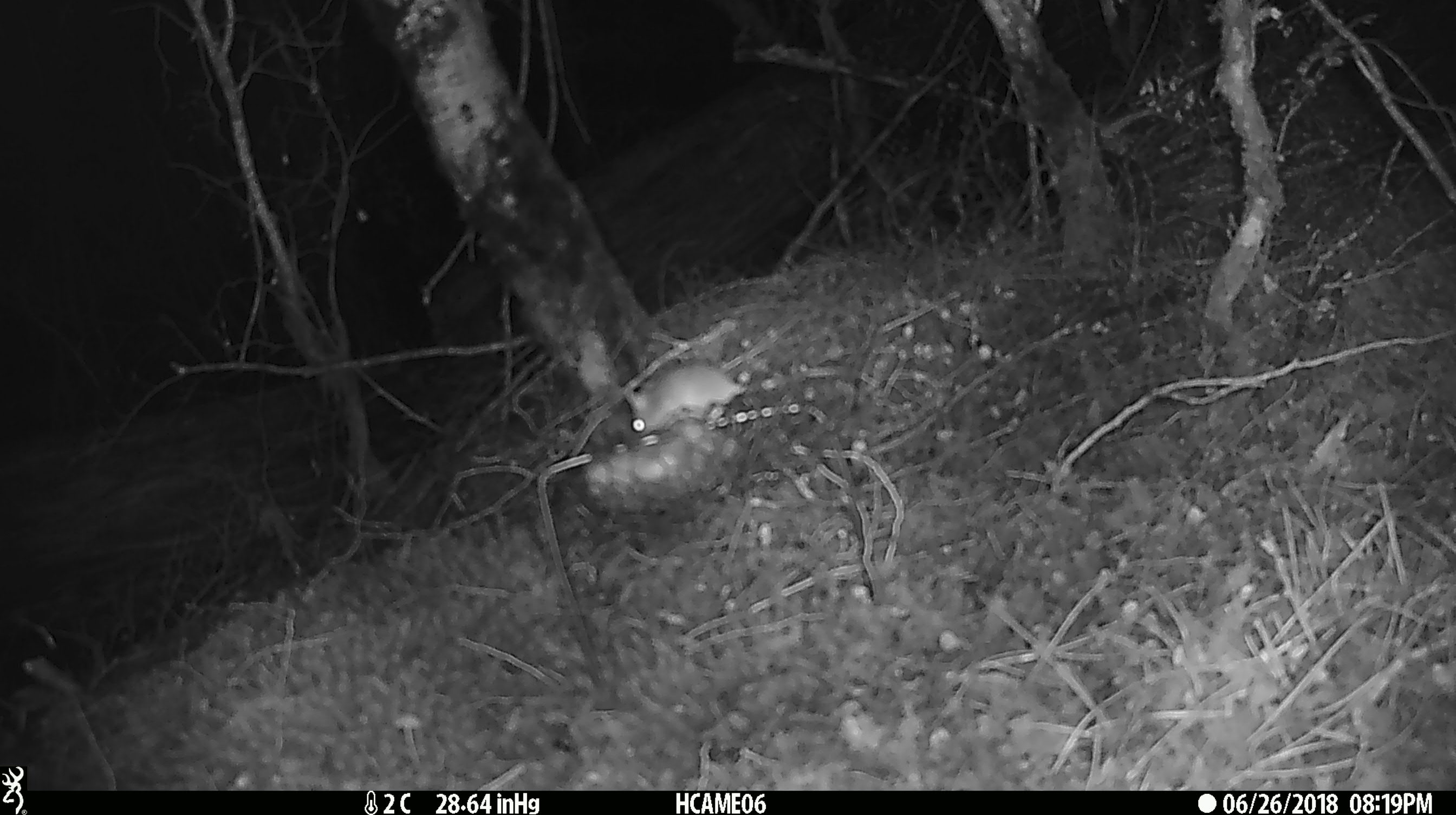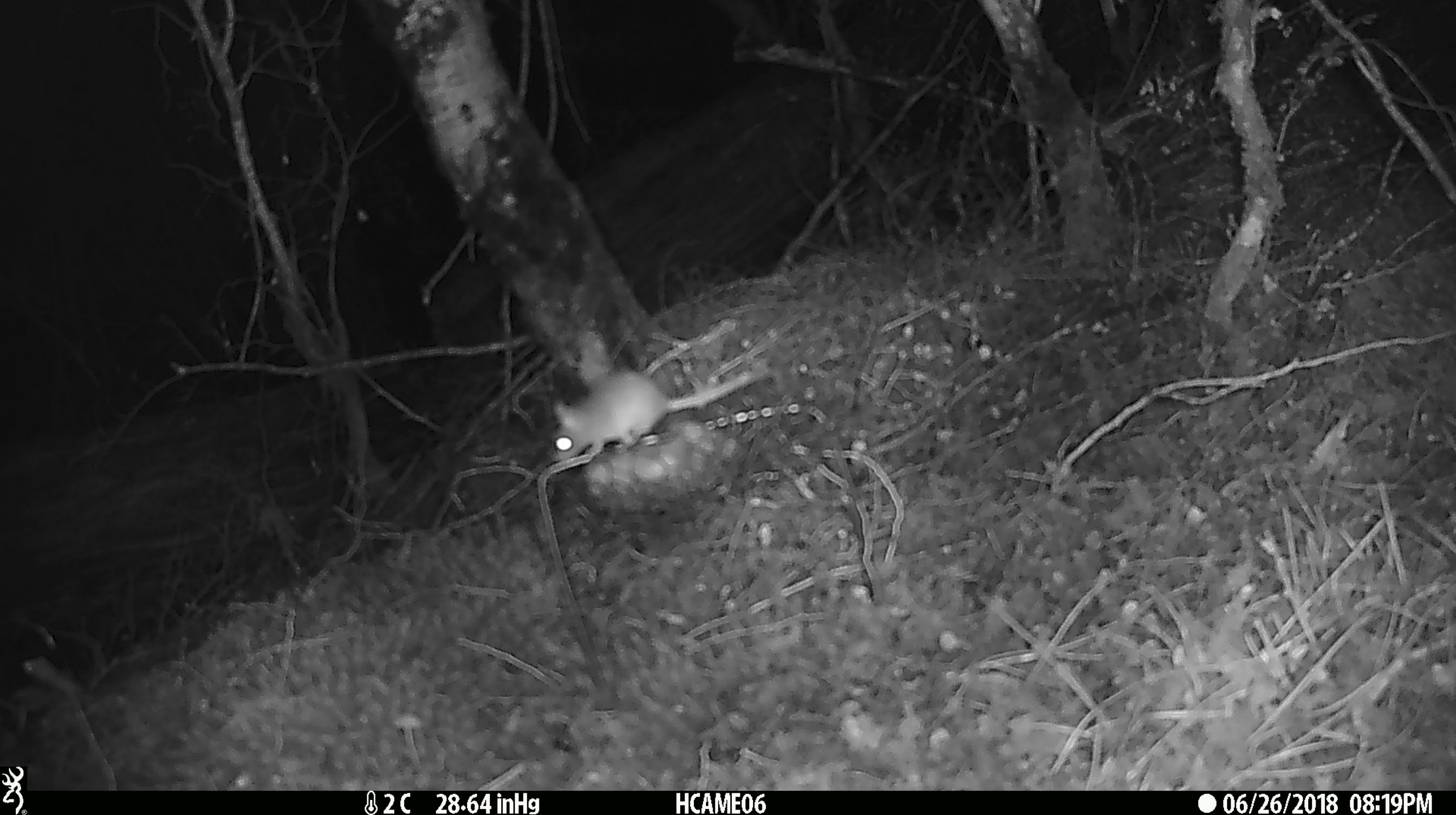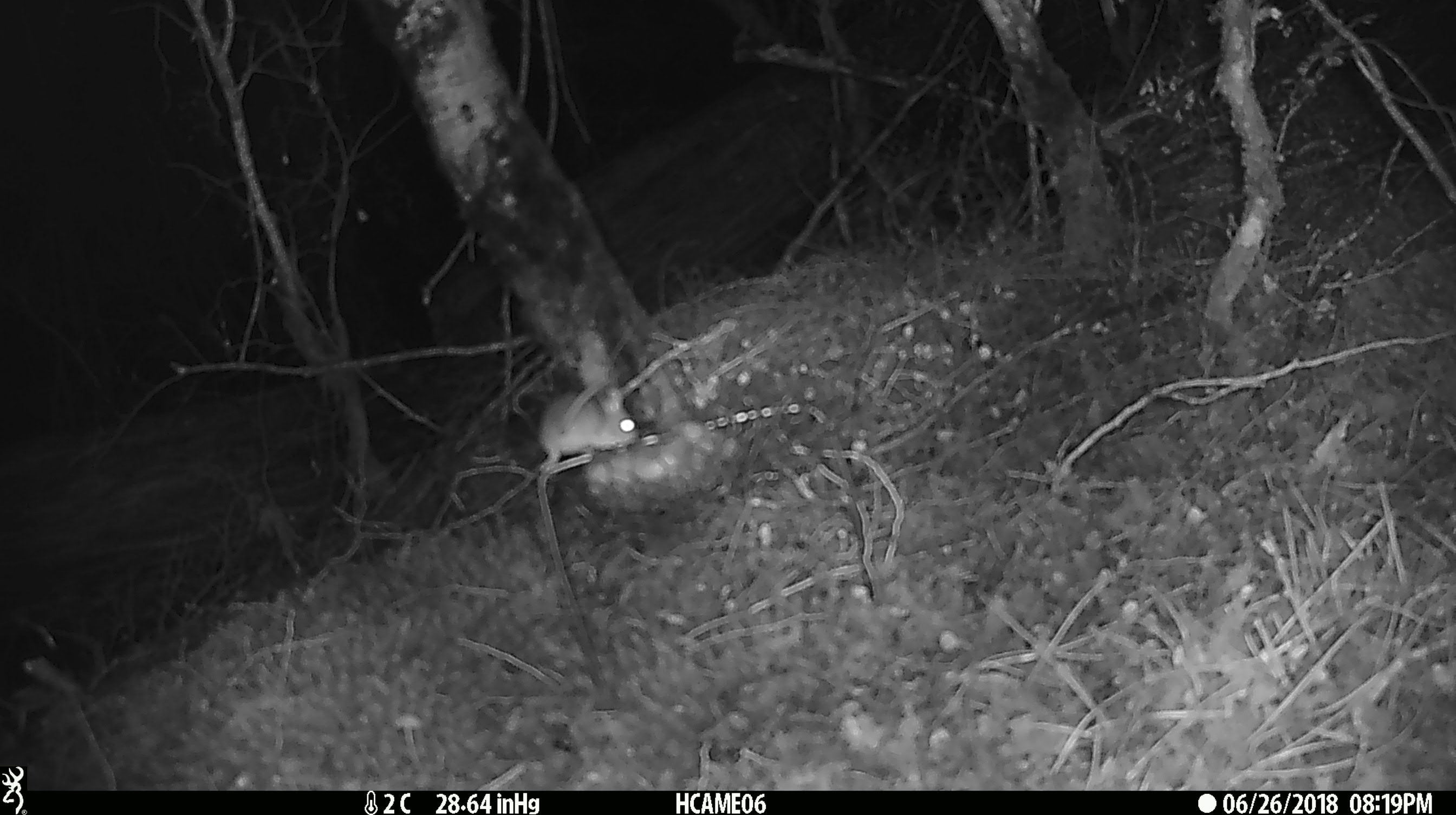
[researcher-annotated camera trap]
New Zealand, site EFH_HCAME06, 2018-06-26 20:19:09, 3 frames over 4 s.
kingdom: Animalia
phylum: Chordata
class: Mammalia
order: Rodentia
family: Muridae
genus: Mus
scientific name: Mus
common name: mouse